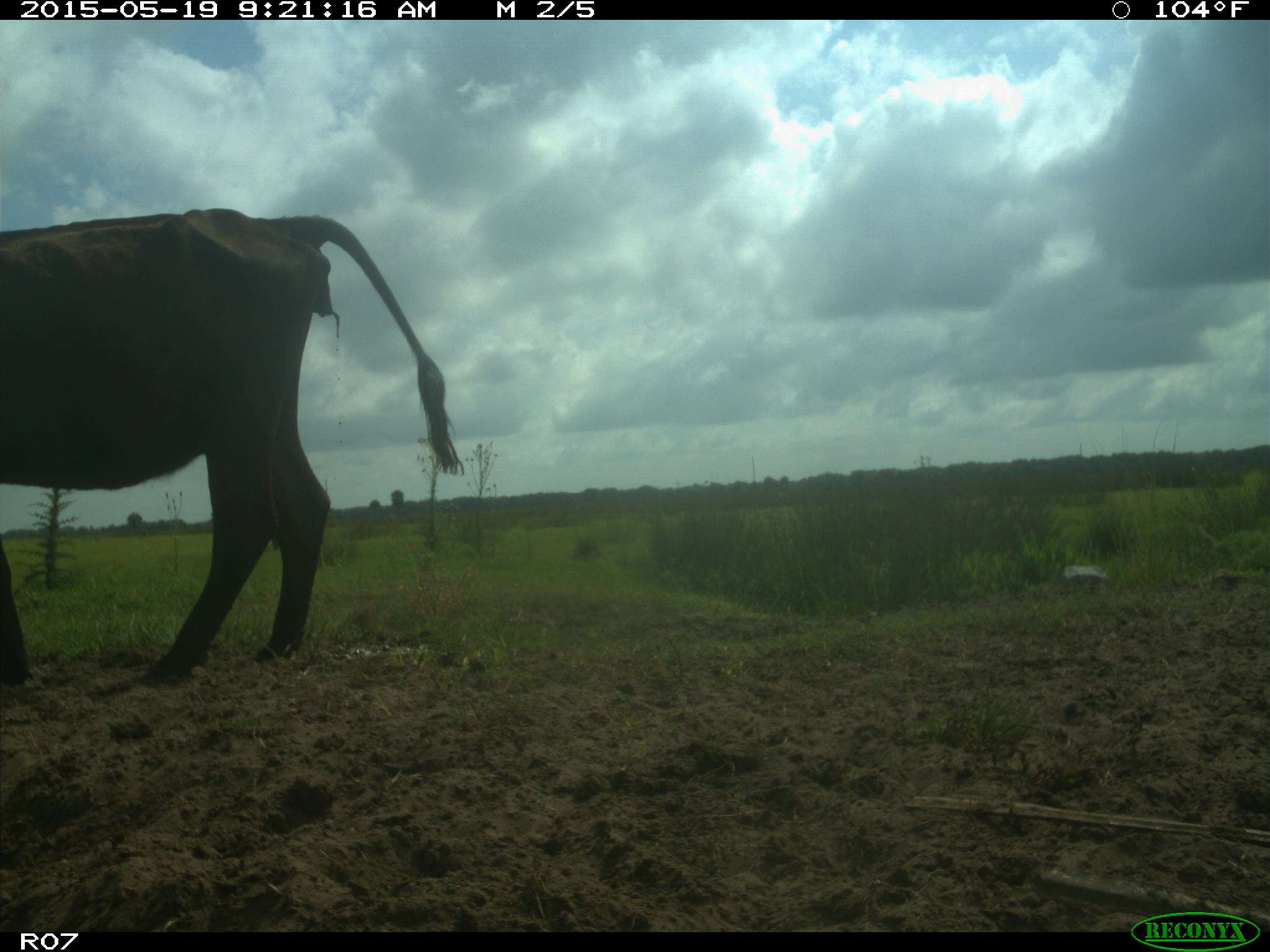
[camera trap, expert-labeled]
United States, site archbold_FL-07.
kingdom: Animalia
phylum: Chordata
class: Mammalia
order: Artiodactyla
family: Bovidae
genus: Bos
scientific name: Bos taurus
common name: domestic cow